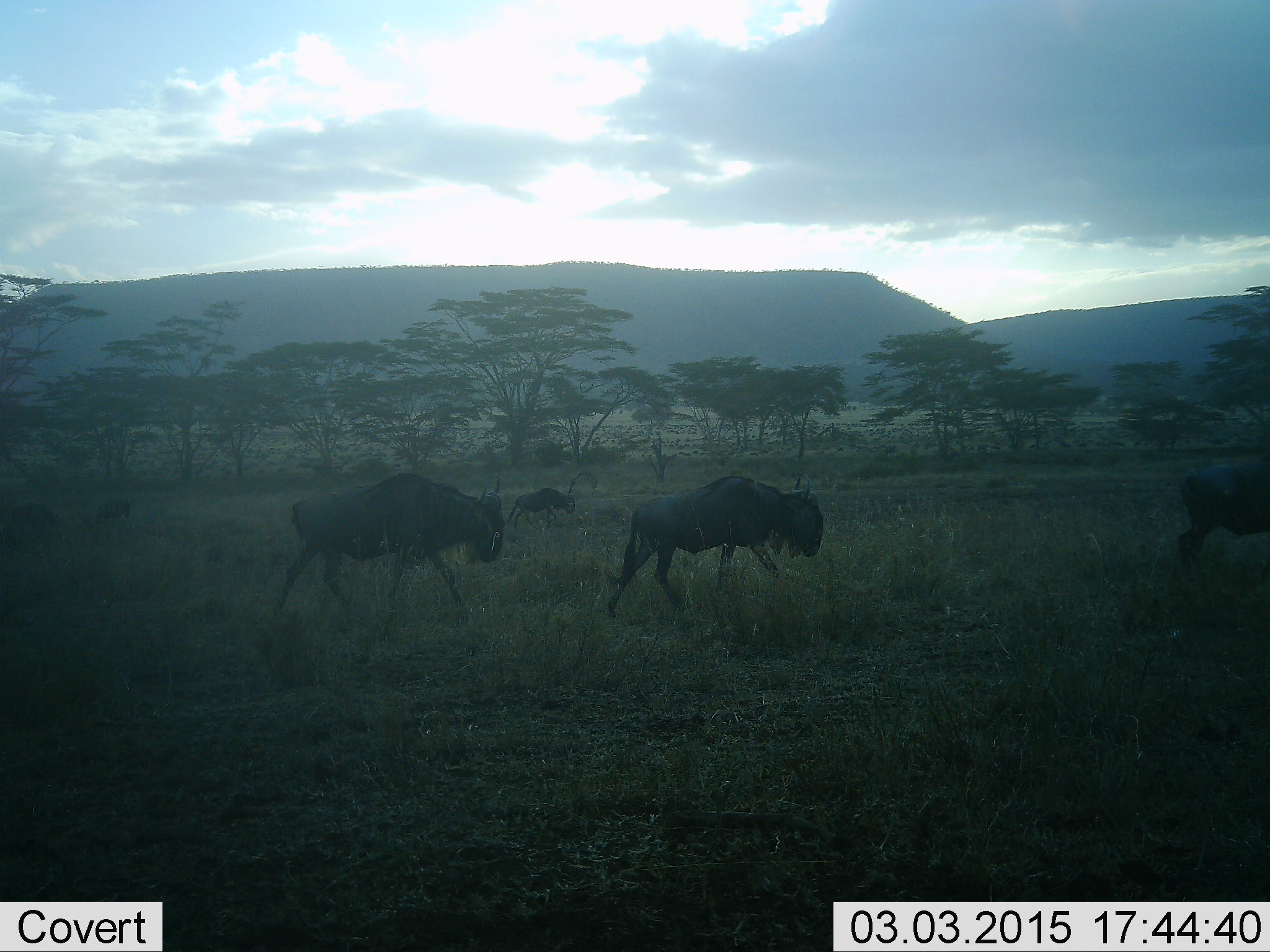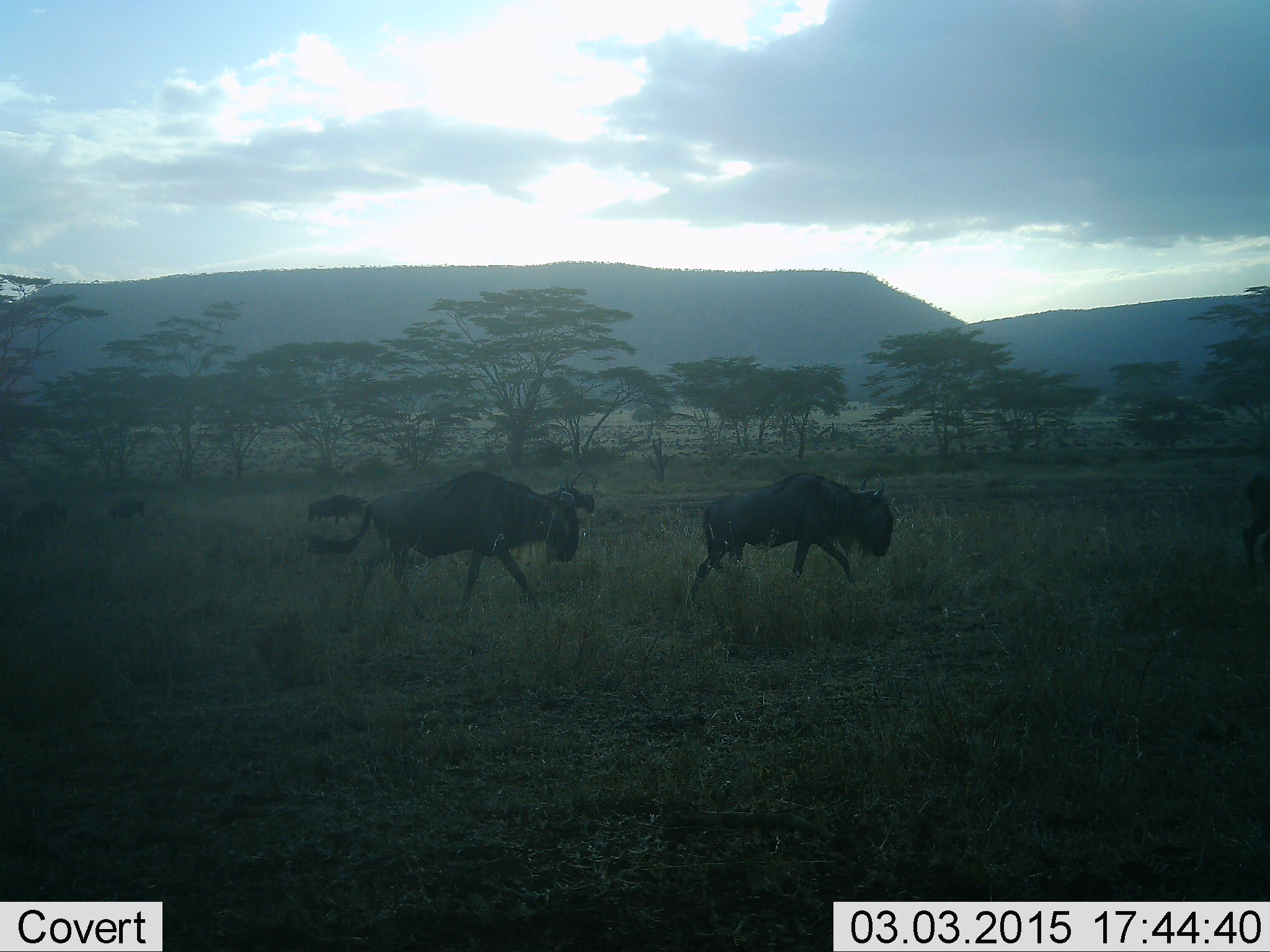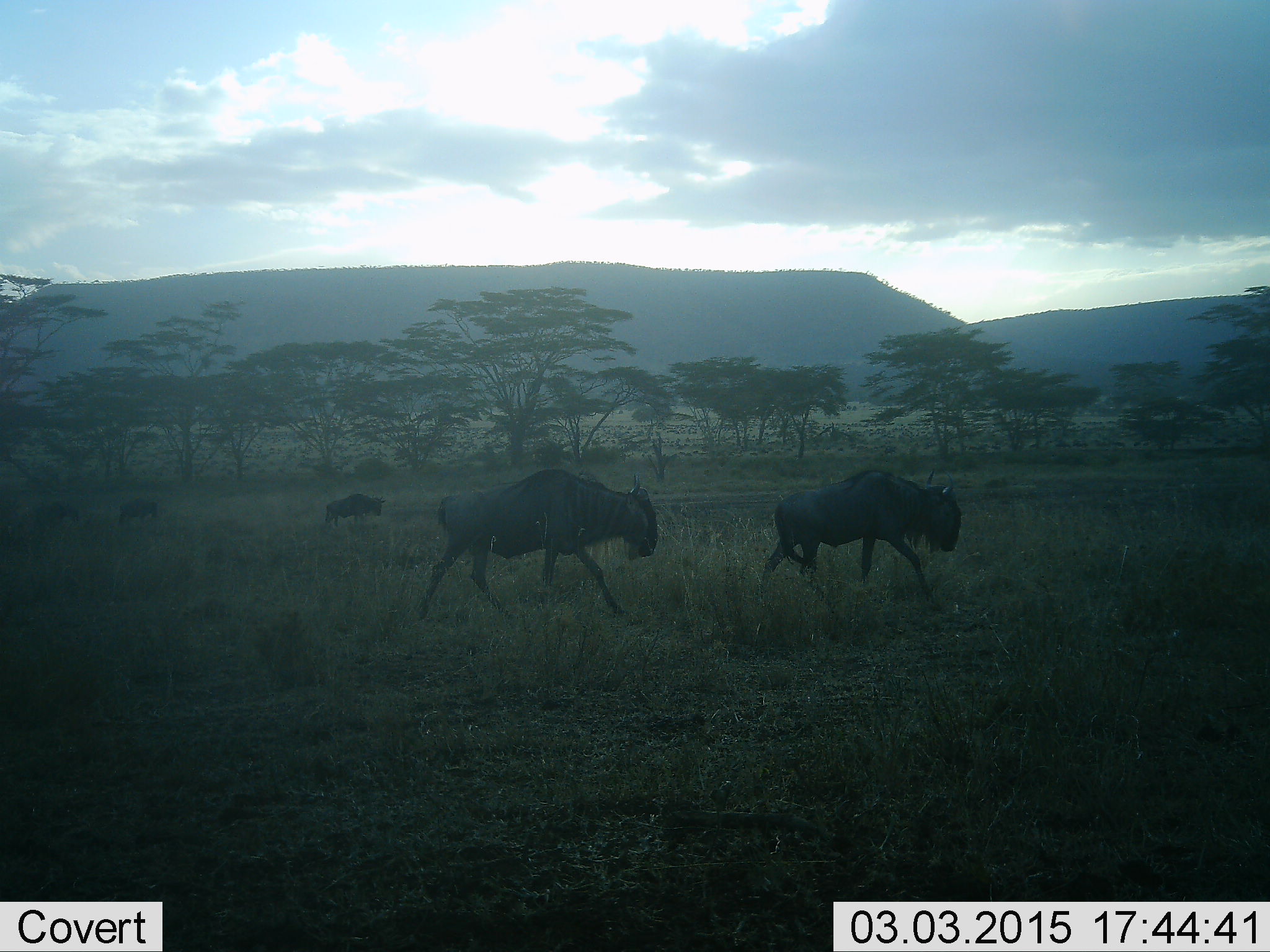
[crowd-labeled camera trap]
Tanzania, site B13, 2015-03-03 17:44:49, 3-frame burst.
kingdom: Animalia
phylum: Chordata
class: Mammalia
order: Artiodactyla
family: Bovidae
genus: Connochaetes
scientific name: Connochaetes taurinus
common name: blue wildebeest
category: wildebeest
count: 7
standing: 10%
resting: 0%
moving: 100%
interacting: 0%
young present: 0%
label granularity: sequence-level